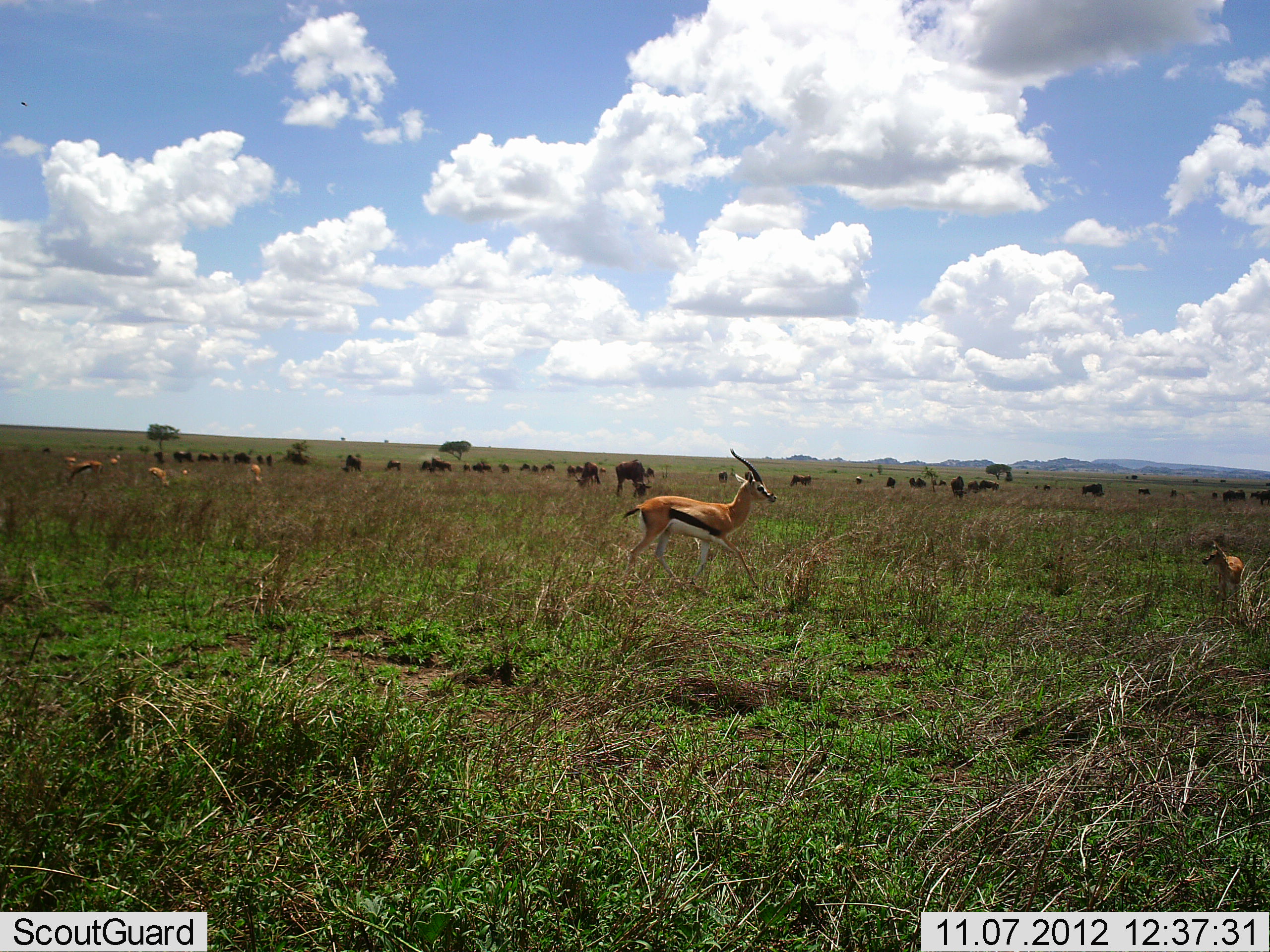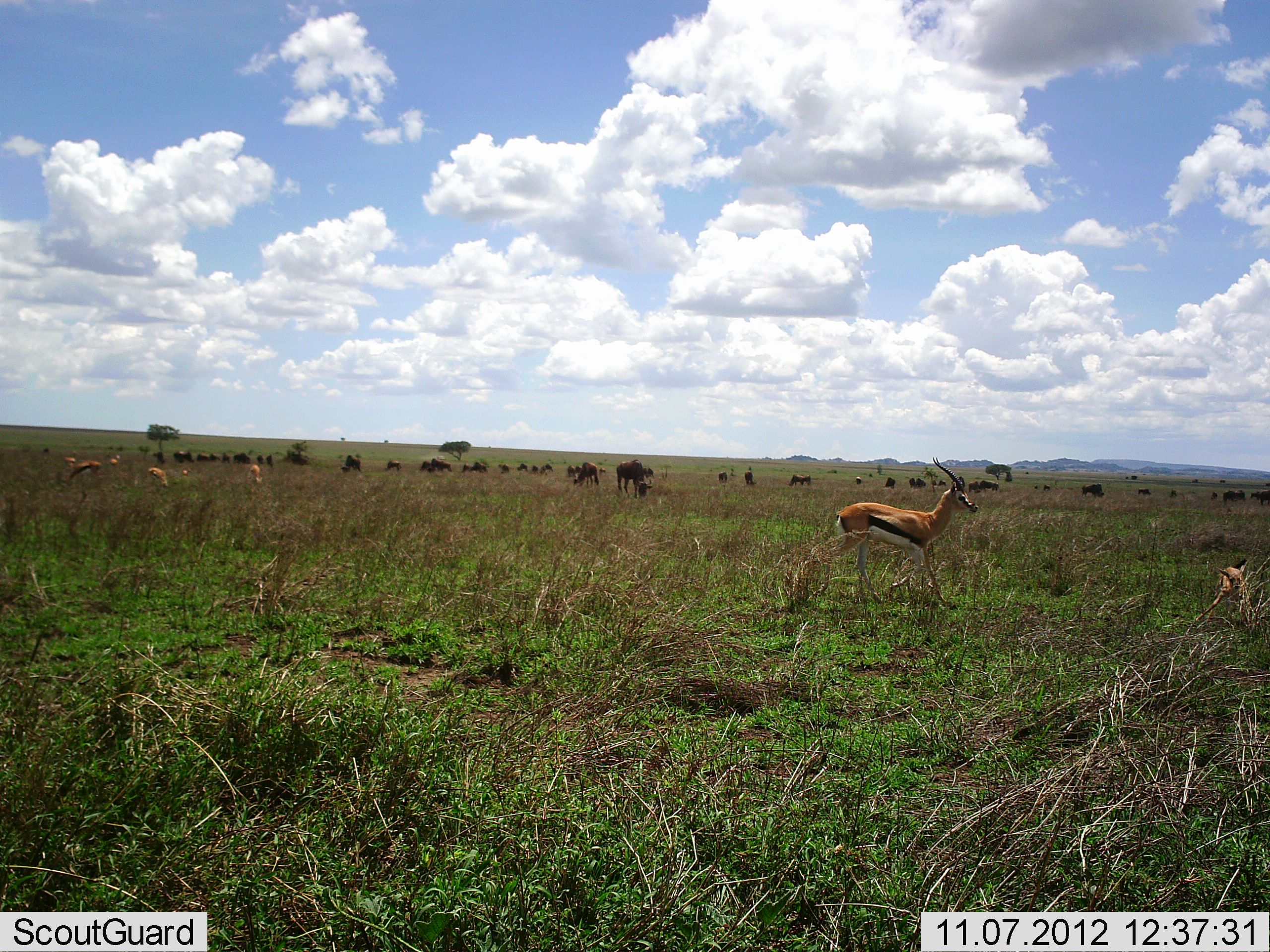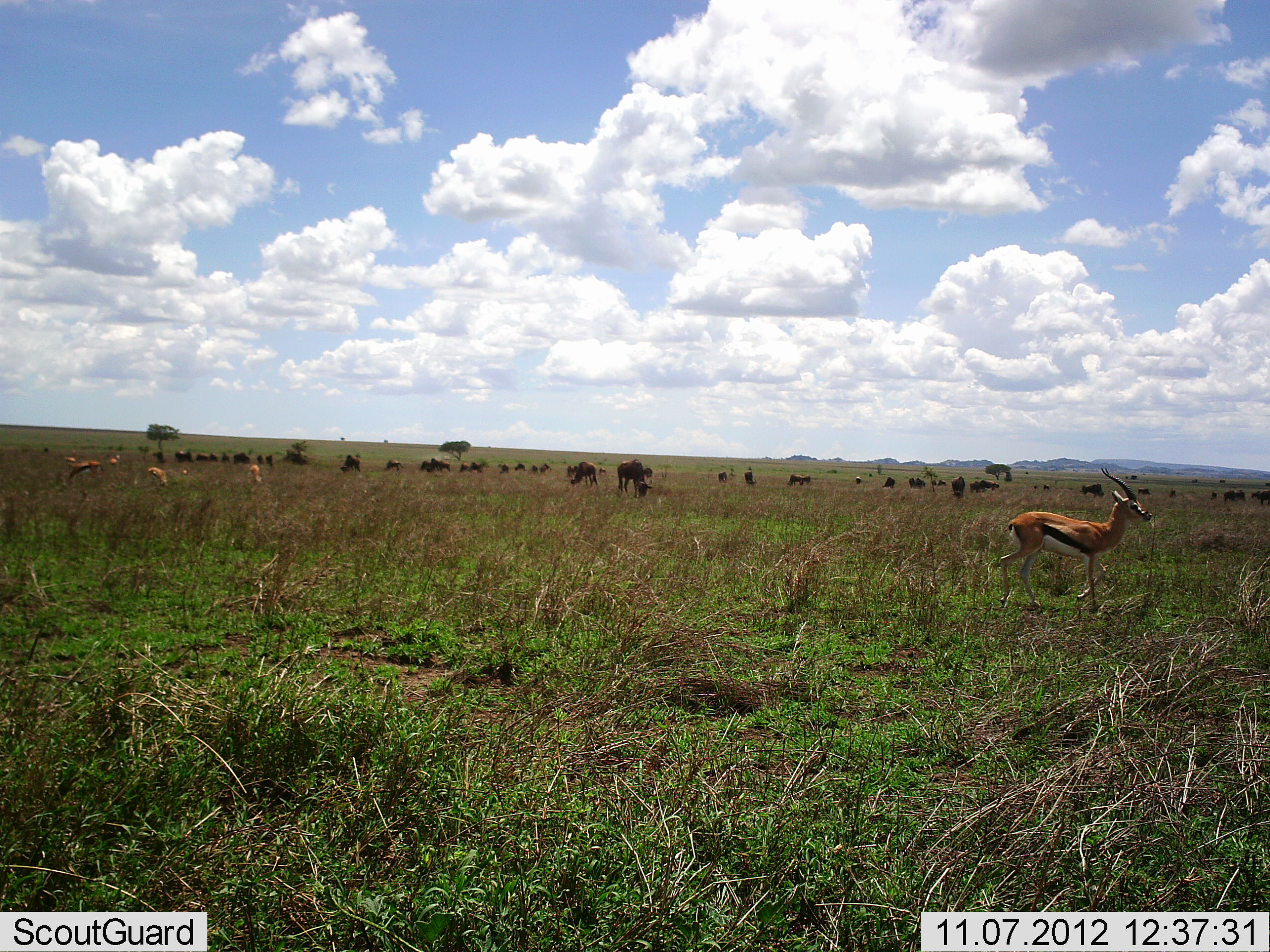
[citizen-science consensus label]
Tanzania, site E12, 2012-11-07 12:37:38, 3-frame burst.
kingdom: Animalia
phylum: Chordata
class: Mammalia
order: Artiodactyla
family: Bovidae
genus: Eudorcas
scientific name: Eudorcas thomsonii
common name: thomson's gazelle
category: gazellethomsons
Gazellethomsons (thomson's gazelle) (Eudorcas thomsonii), count 6. Behavior (volunteer vote fractions): standing 54%, resting 0%, moving 92%, interacting 0%. Young present (vote fraction): 69%. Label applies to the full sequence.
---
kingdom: Animalia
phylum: Chordata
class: Mammalia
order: Artiodactyla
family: Bovidae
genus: Connochaetes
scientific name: Connochaetes taurinus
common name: blue wildebeest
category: wildebeest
Wildebeest (blue wildebeest) (Connochaetes taurinus), count 11-50. Behavior (volunteer vote fractions): standing 60%, resting 0%, moving 30%, interacting 0%. Young present (vote fraction): 0%. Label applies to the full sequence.